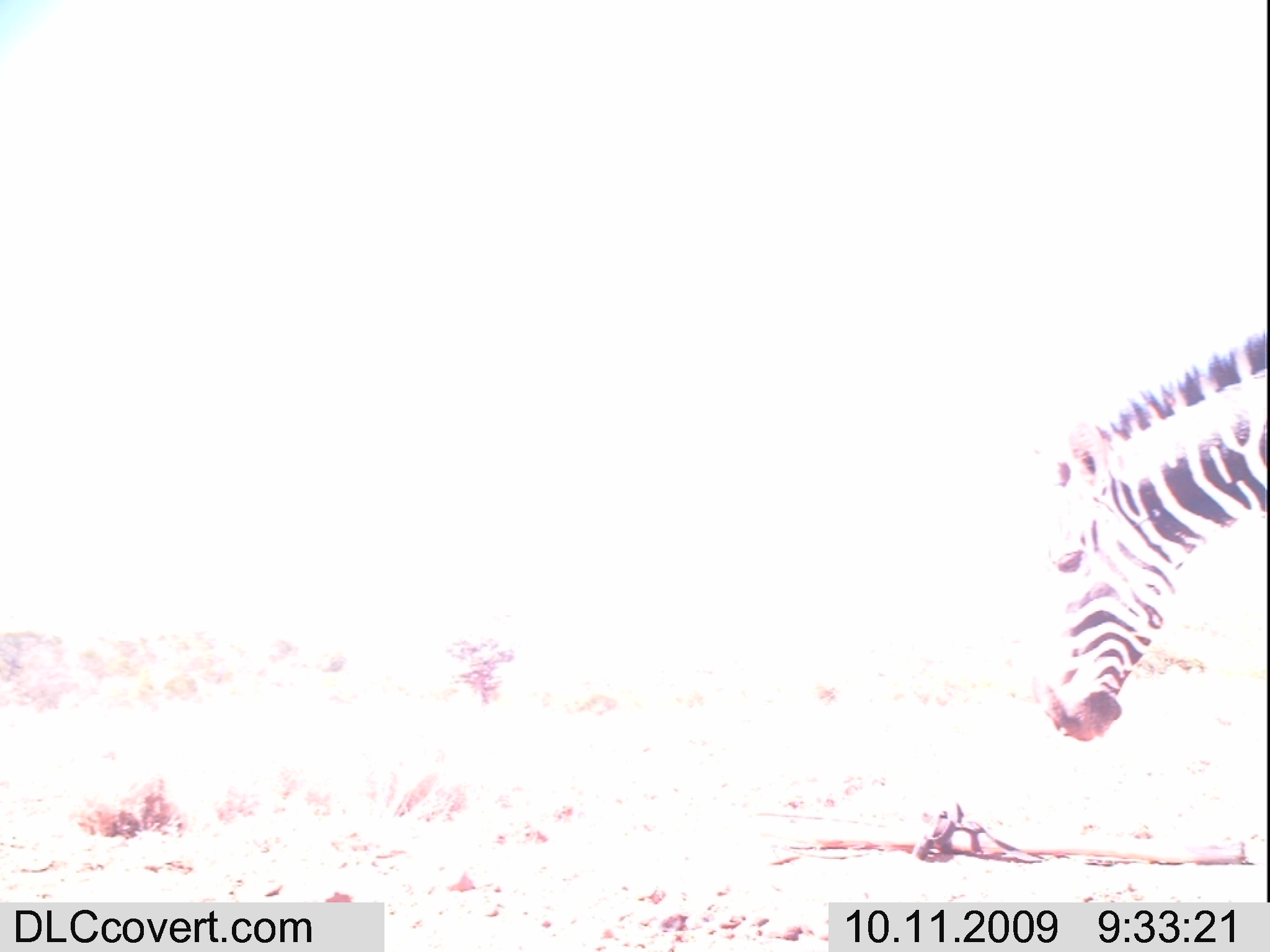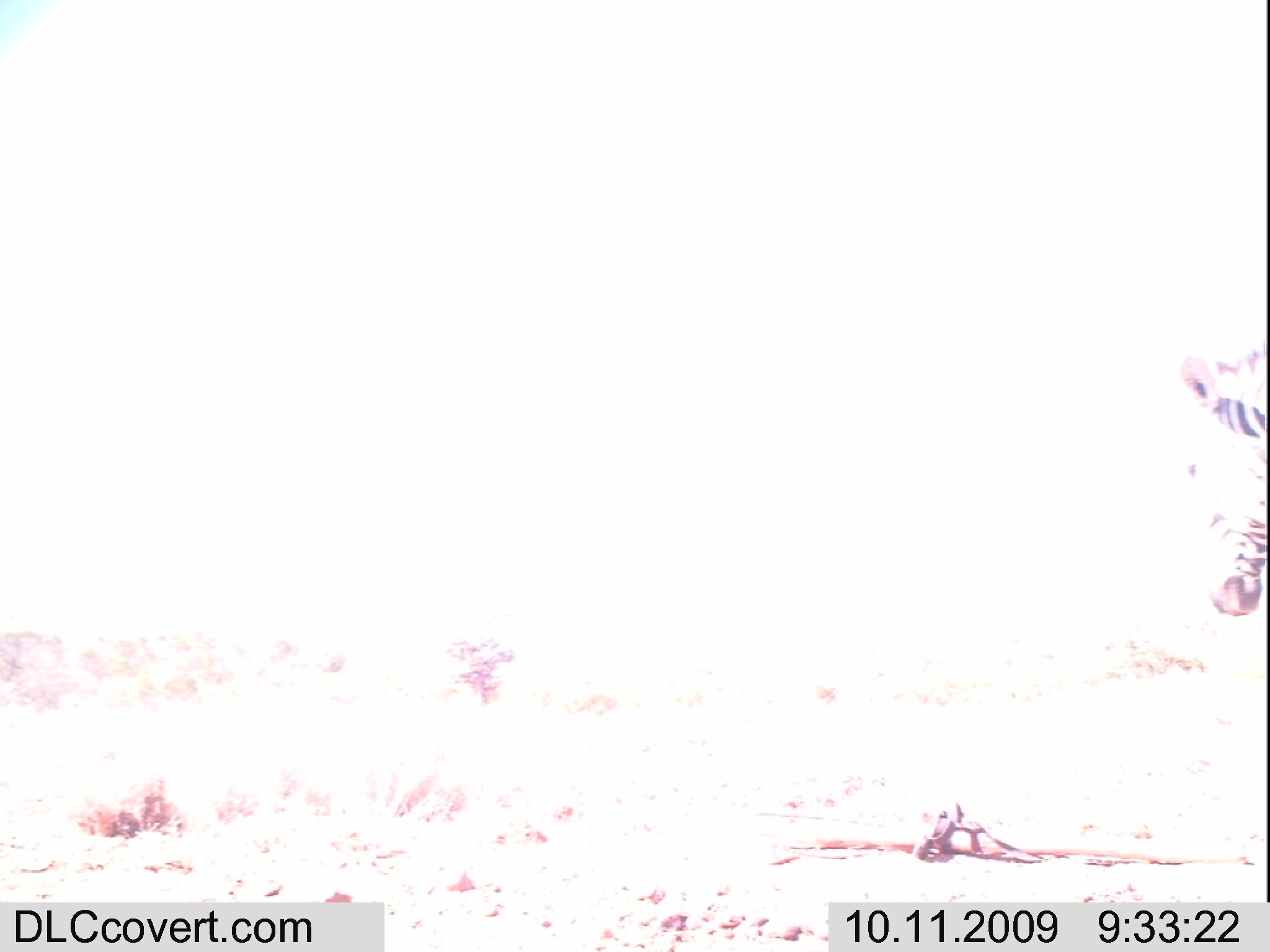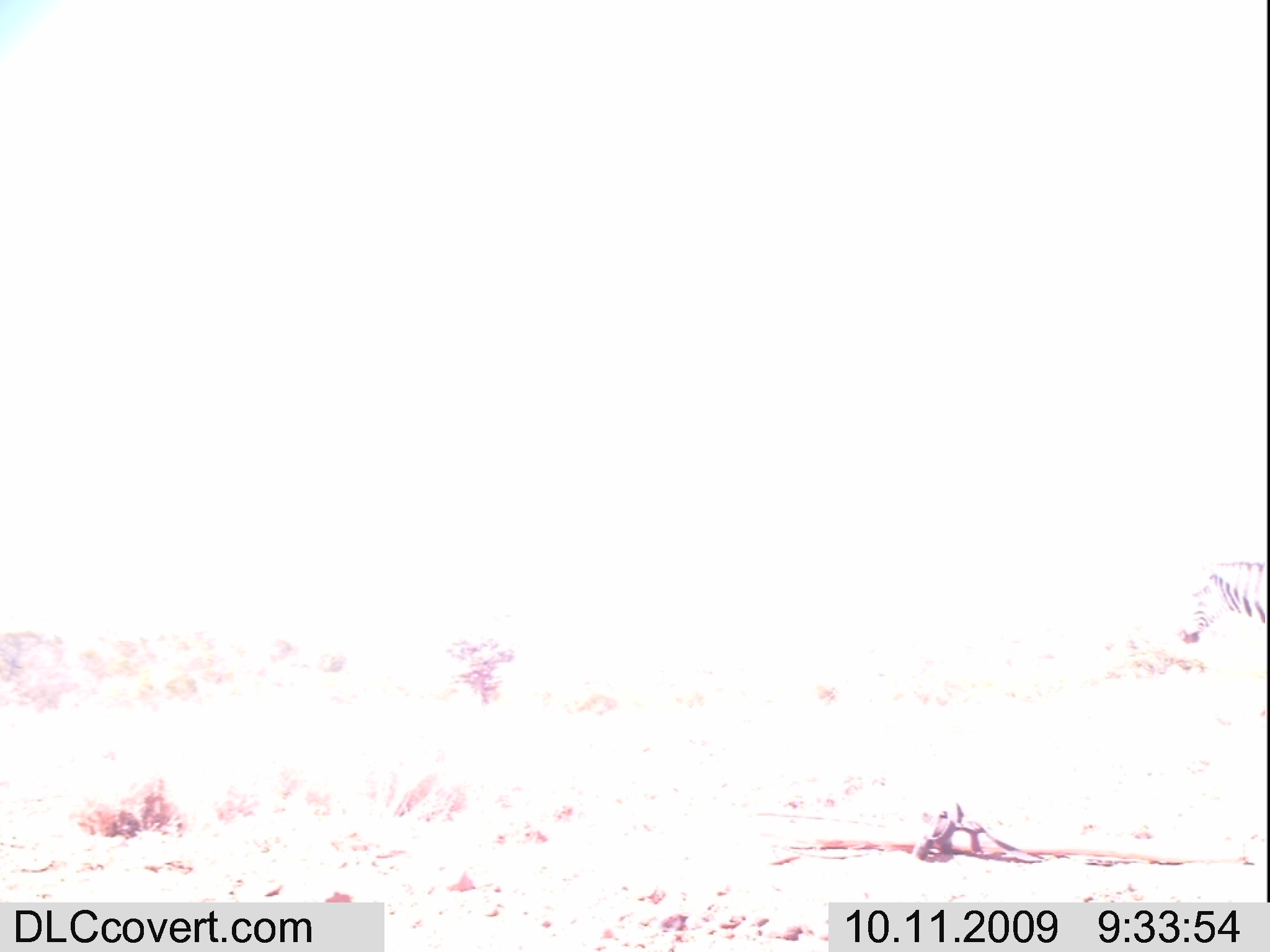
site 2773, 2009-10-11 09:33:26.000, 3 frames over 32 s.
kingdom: Animalia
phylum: Chordata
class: Mammalia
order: Perissodactyla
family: Equidae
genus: Equus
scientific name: Equus quagga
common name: plains zebra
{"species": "Equus quagga (plains zebra)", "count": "1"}